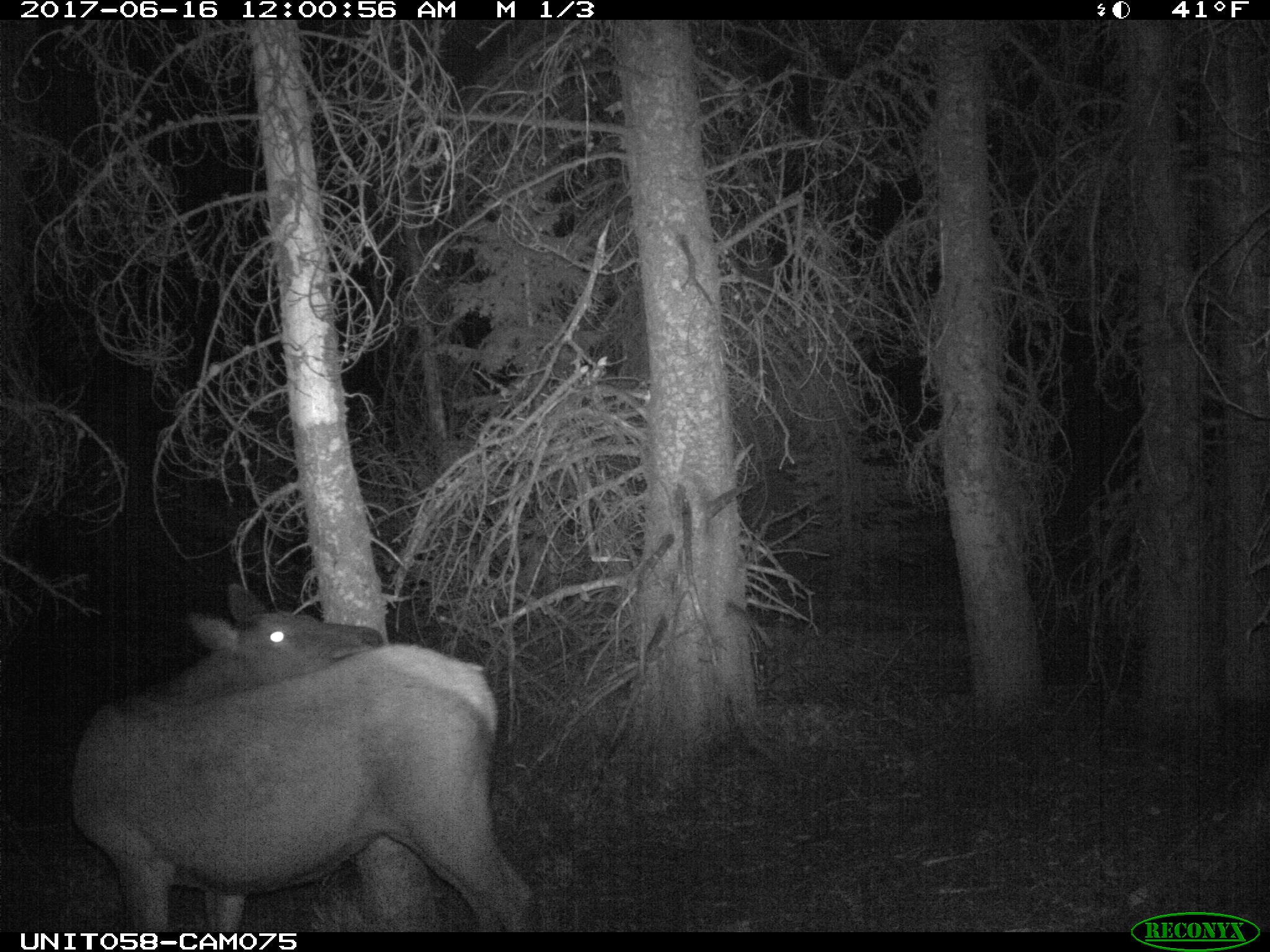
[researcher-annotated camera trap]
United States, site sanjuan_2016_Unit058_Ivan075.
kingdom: Animalia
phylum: Chordata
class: Mammalia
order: Artiodactyla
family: Cervidae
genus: Cervus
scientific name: Cervus elaphus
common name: red deer